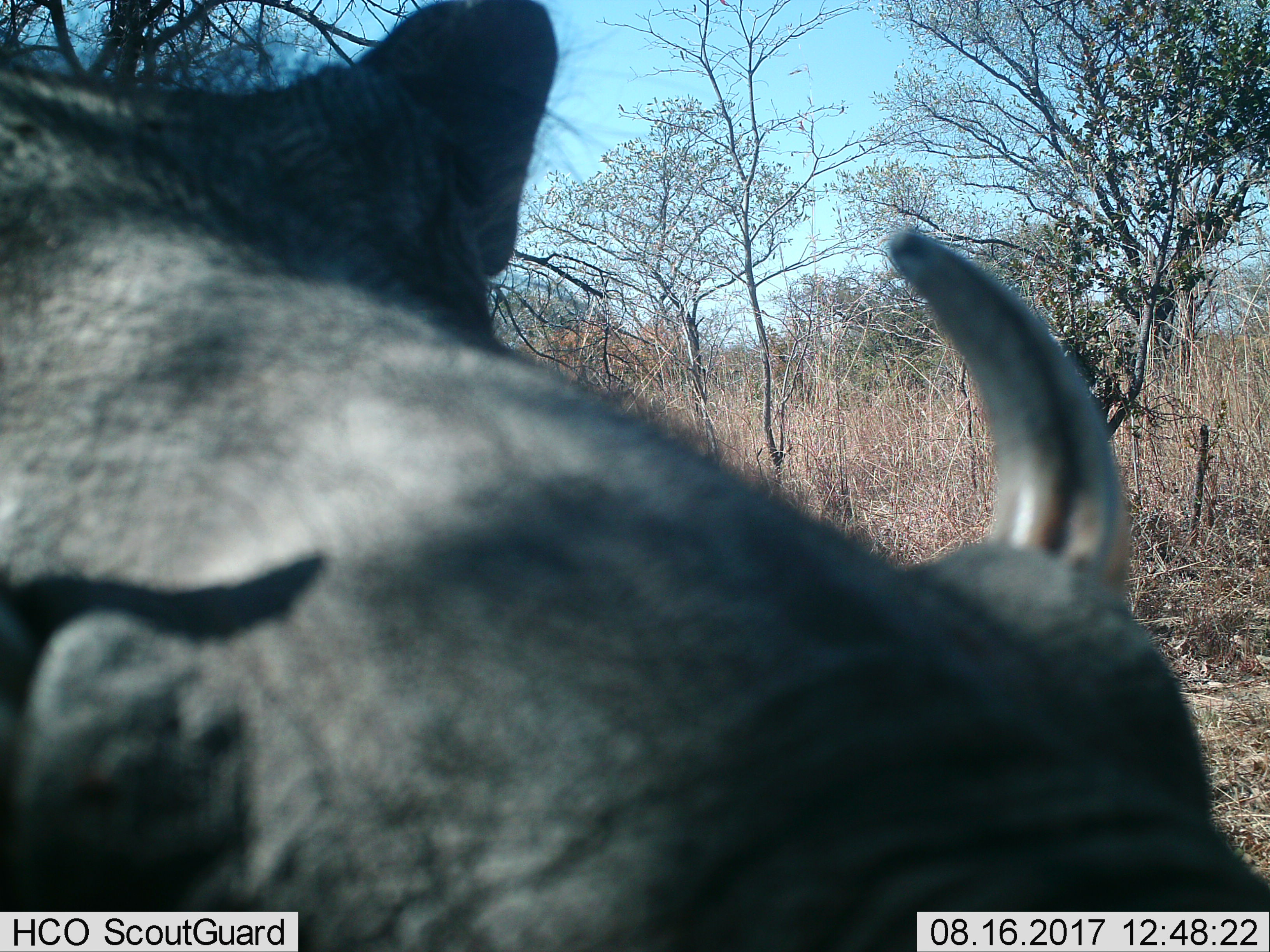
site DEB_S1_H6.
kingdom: Animalia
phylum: Chordata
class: Mammalia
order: Artiodactyla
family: Suidae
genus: Phacochoerus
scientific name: Phacochoerus africanus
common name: warthog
Warthog (Phacochoerus africanus), count 1. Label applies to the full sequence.